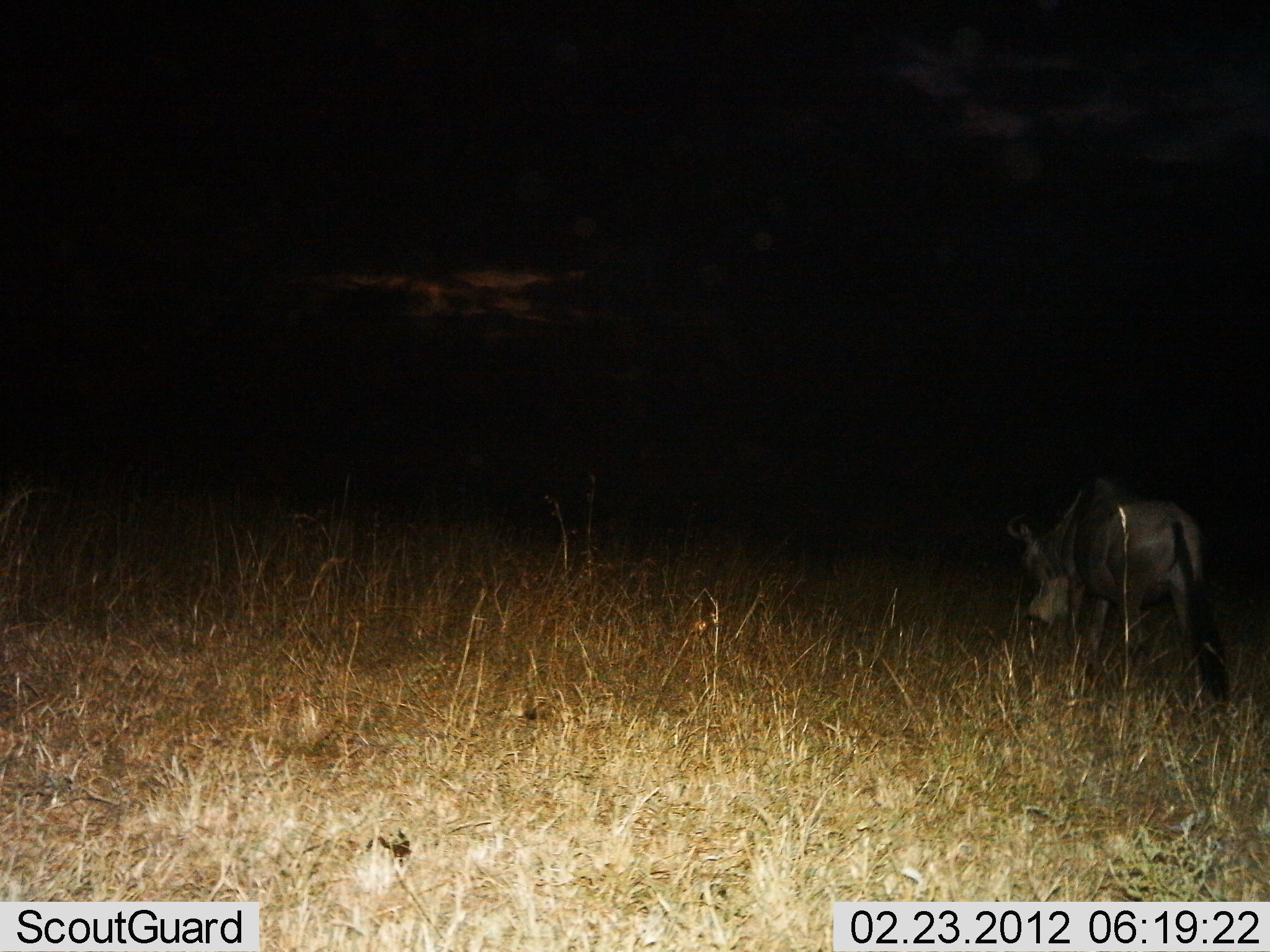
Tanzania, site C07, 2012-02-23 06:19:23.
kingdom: Animalia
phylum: Chordata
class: Mammalia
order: Artiodactyla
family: Bovidae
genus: Connochaetes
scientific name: Connochaetes taurinus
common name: blue wildebeest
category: wildebeest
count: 1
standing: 7%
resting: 0%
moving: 67%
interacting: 0%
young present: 0%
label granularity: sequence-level